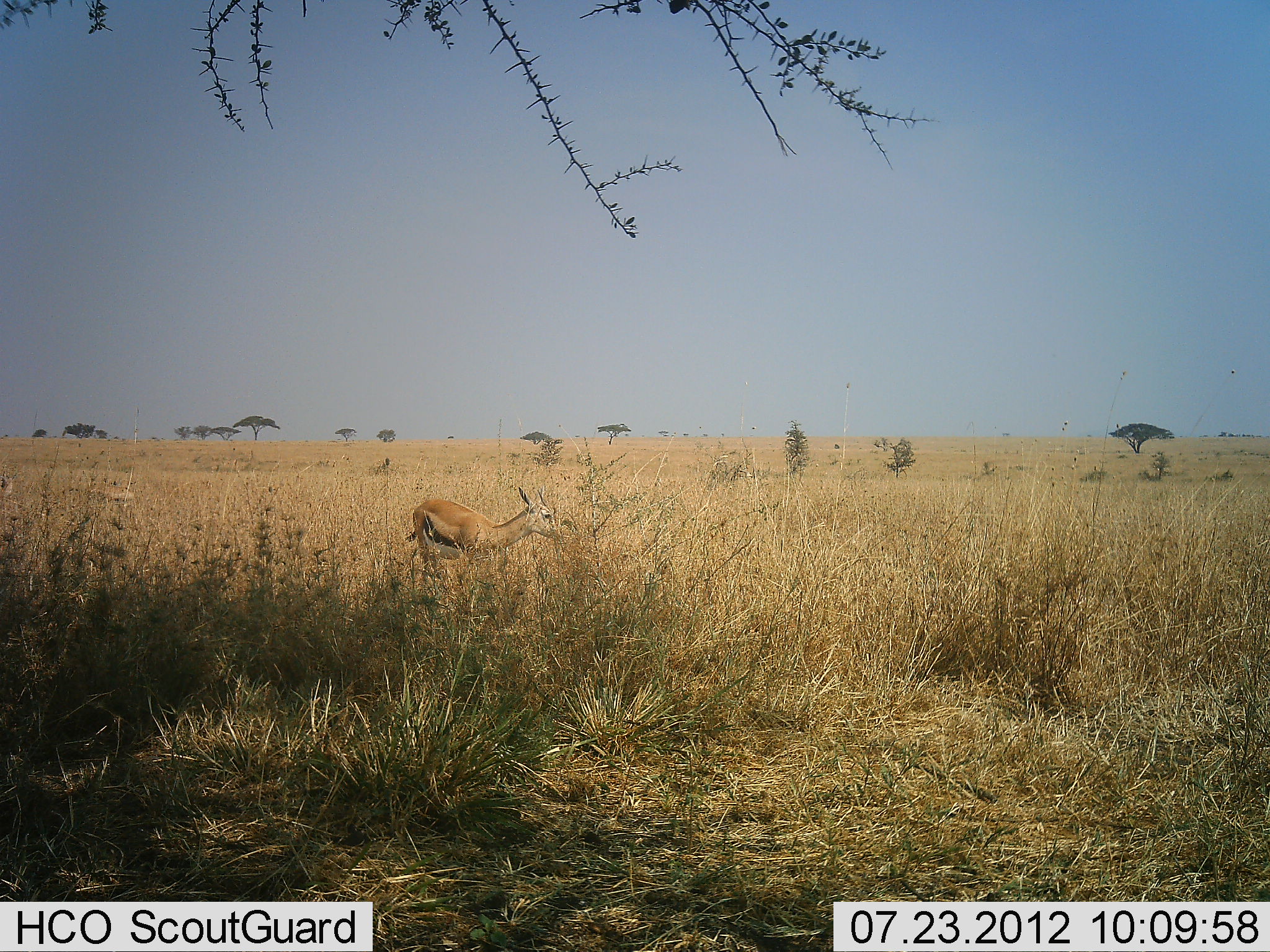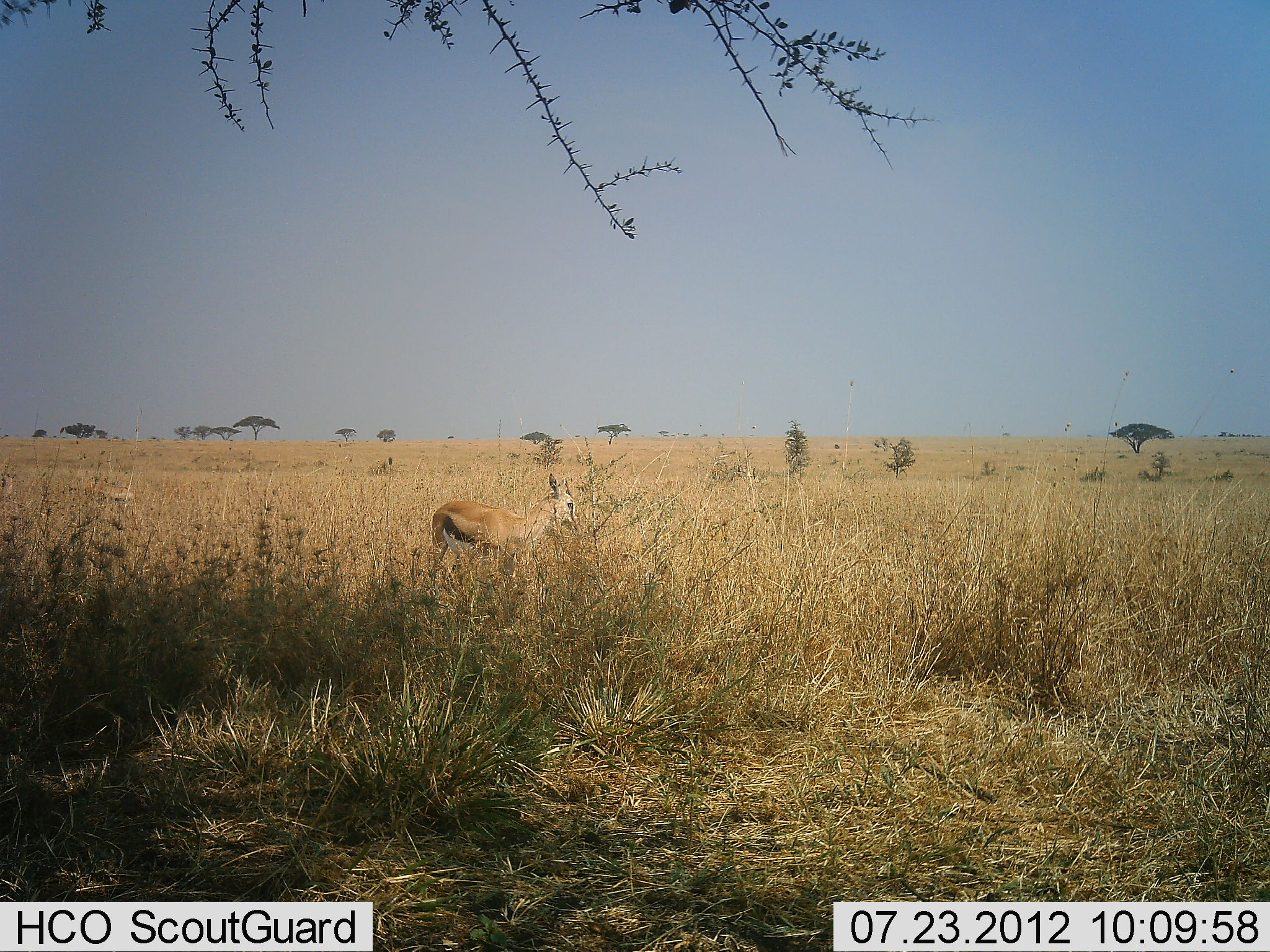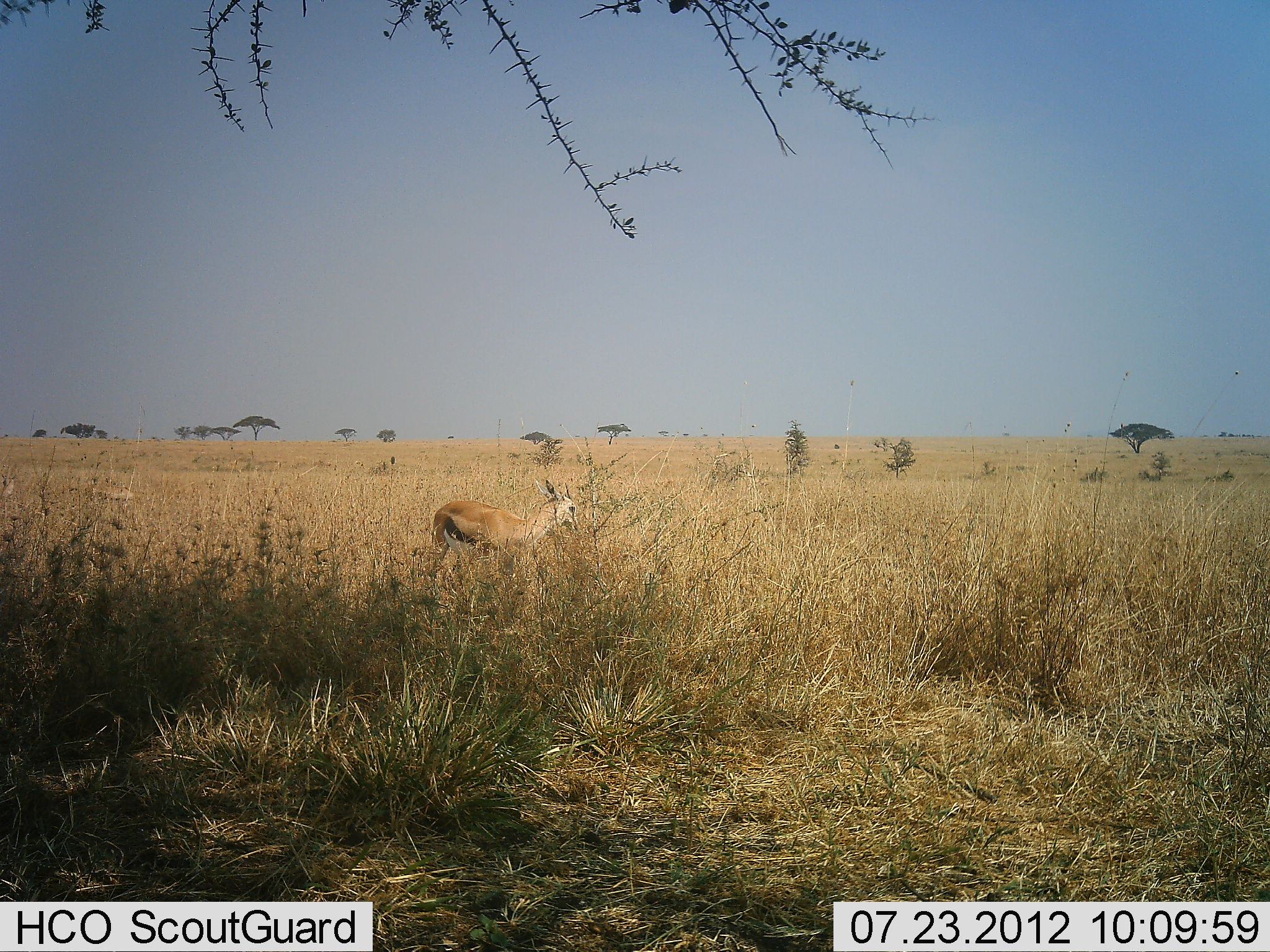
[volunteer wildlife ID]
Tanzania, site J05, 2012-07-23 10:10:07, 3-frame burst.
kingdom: Animalia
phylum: Chordata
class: Mammalia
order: Artiodactyla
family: Bovidae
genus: Eudorcas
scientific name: Eudorcas thomsonii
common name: thomson's gazelle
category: gazellethomsons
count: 1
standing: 50%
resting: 0%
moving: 20%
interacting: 0%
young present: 0%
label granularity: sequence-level